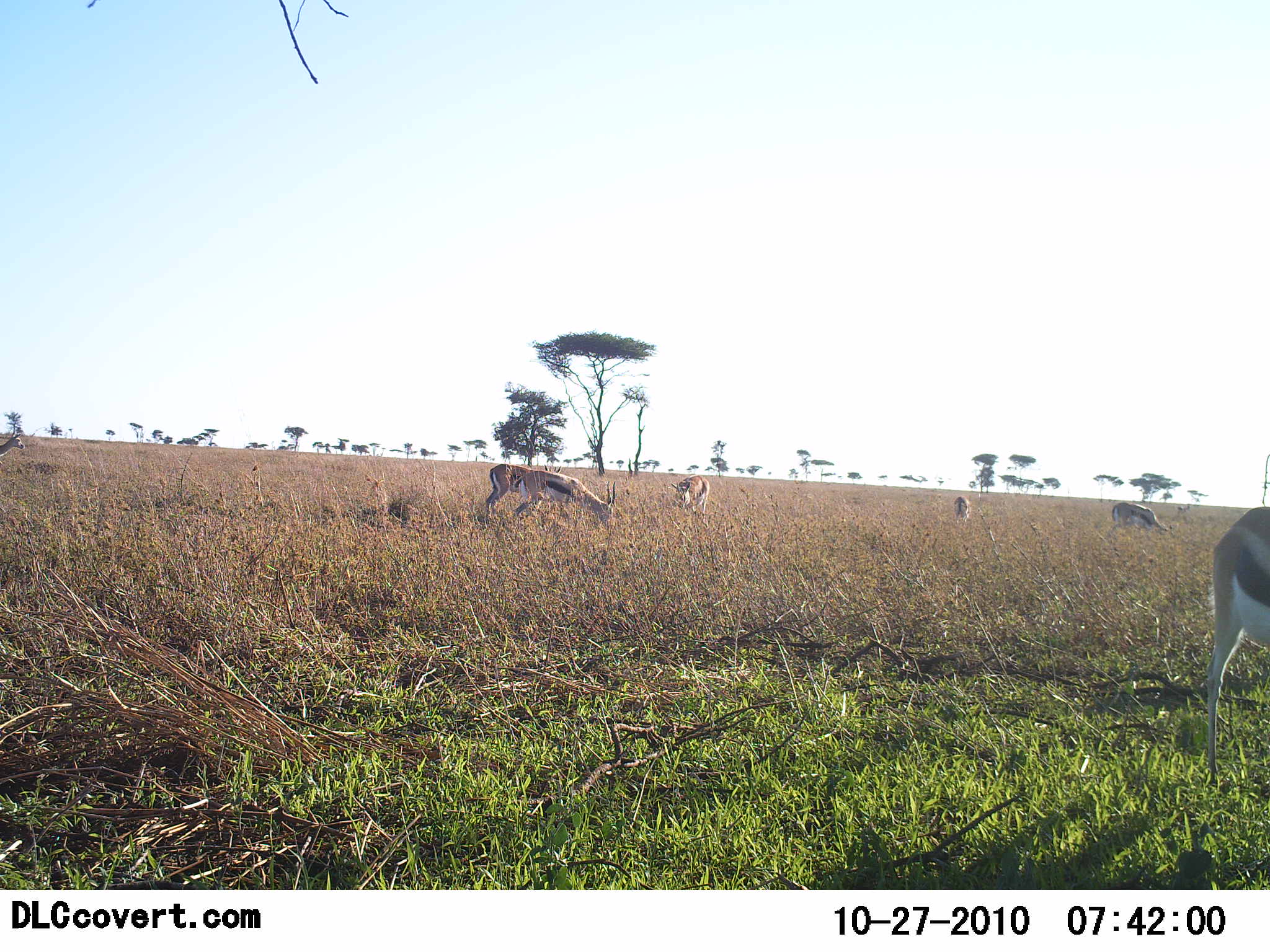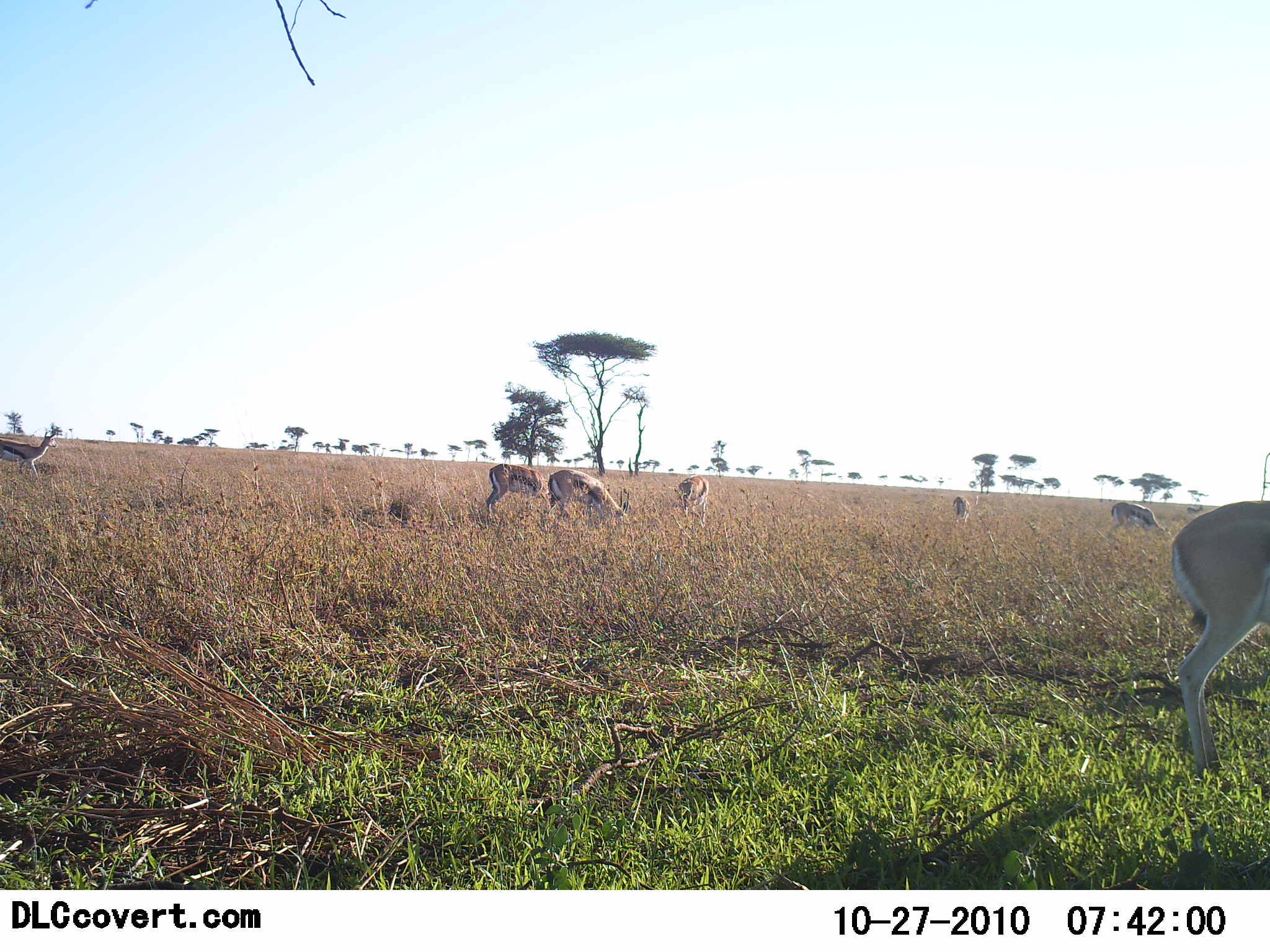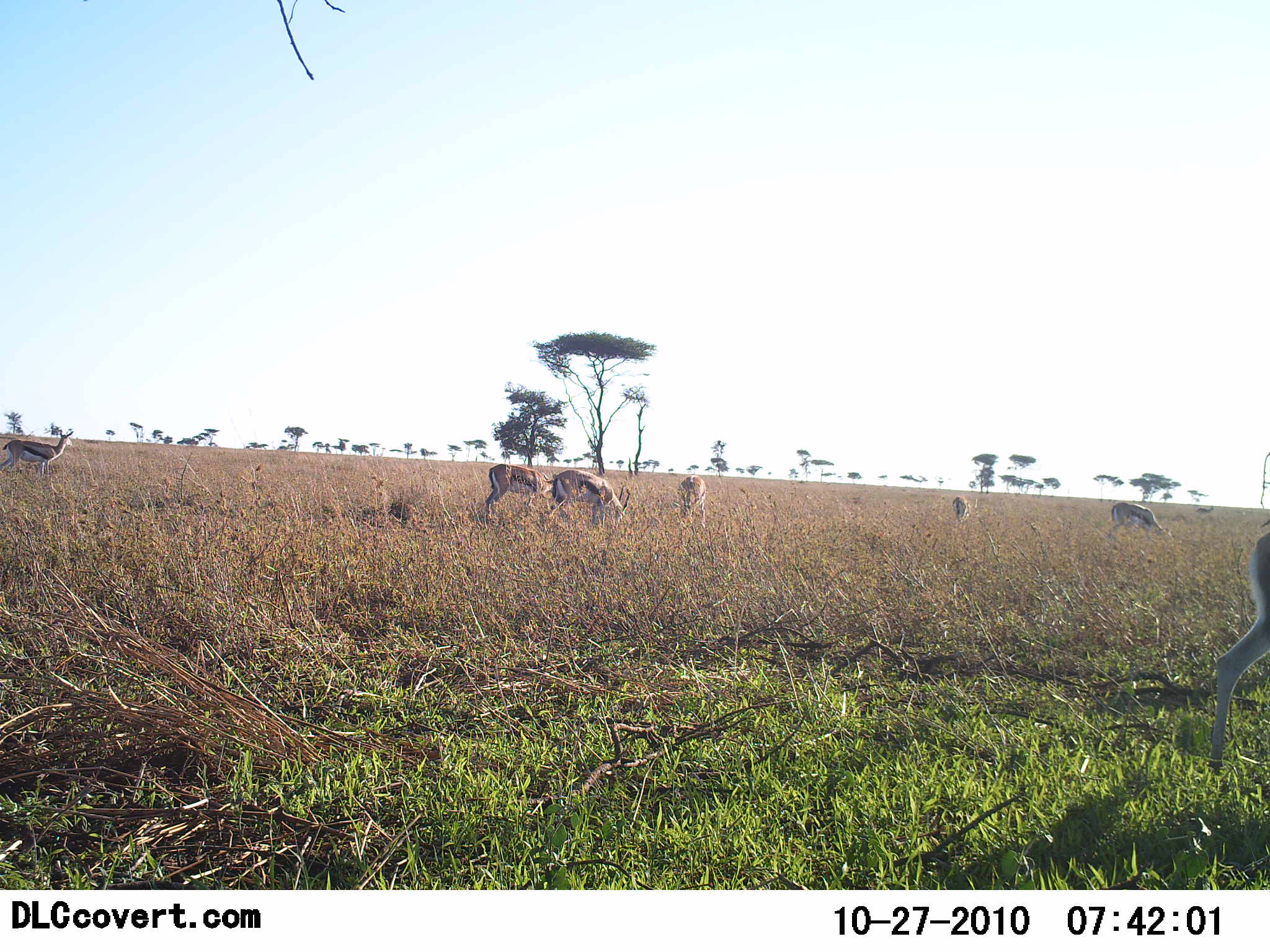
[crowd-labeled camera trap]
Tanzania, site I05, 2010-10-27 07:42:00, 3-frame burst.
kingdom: Animalia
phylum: Chordata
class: Mammalia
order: Artiodactyla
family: Bovidae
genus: Eudorcas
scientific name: Eudorcas thomsonii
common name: thomson's gazelle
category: gazellethomsons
Gazellethomsons (thomson's gazelle) (Eudorcas thomsonii), count 7. Behavior (volunteer vote fractions): standing 46%, resting 0%, moving 46%, interacting 0%. Young present (vote fraction): 0%. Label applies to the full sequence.